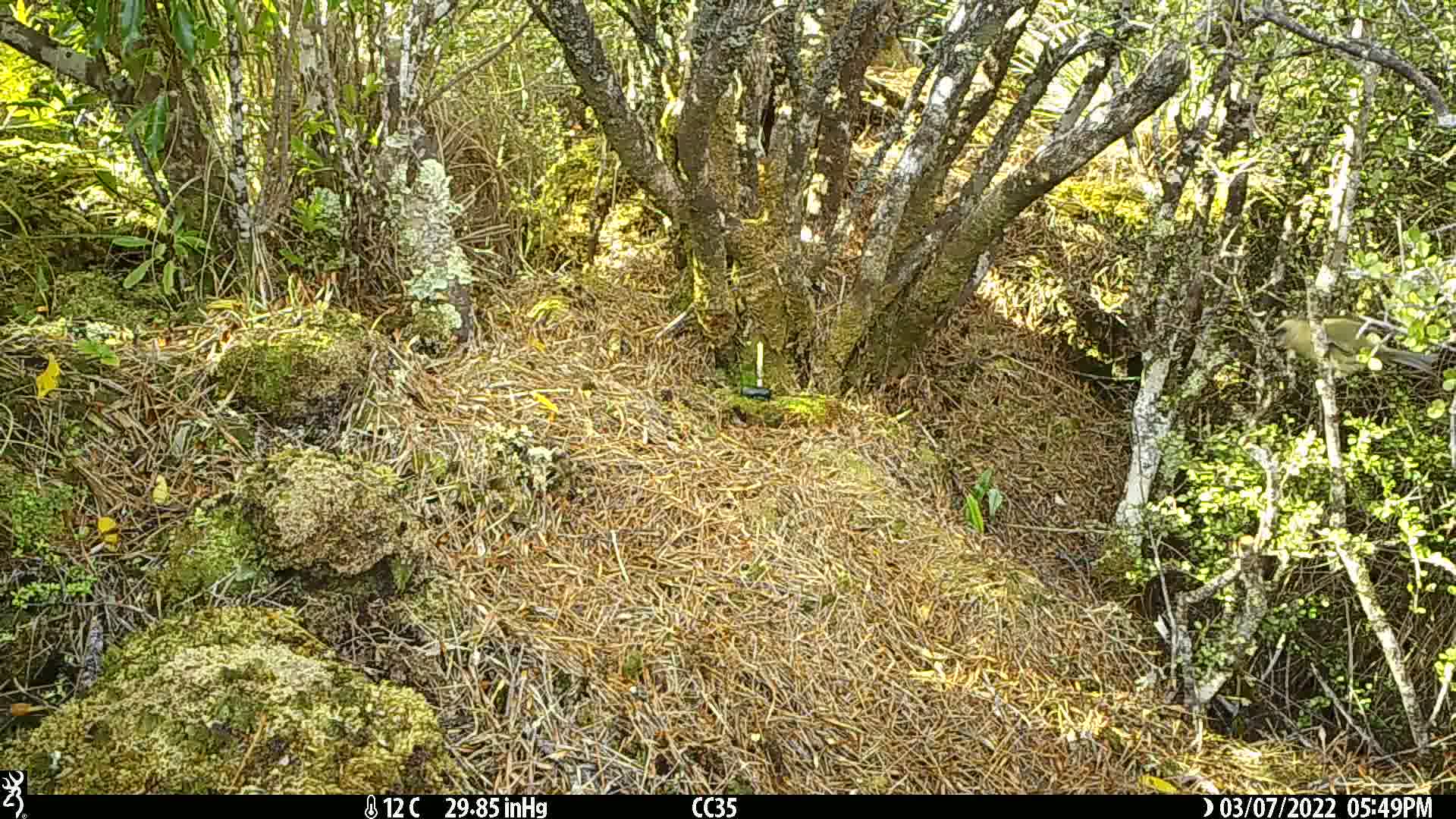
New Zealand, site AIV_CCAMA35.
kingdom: Animalia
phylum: Chordata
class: Aves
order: Passeriformes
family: Meliphagidae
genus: Anthornis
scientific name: Anthornis melanura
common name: new zealand bellbird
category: bellbird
Bellbird (new zealand bellbird) (Anthornis melanura).